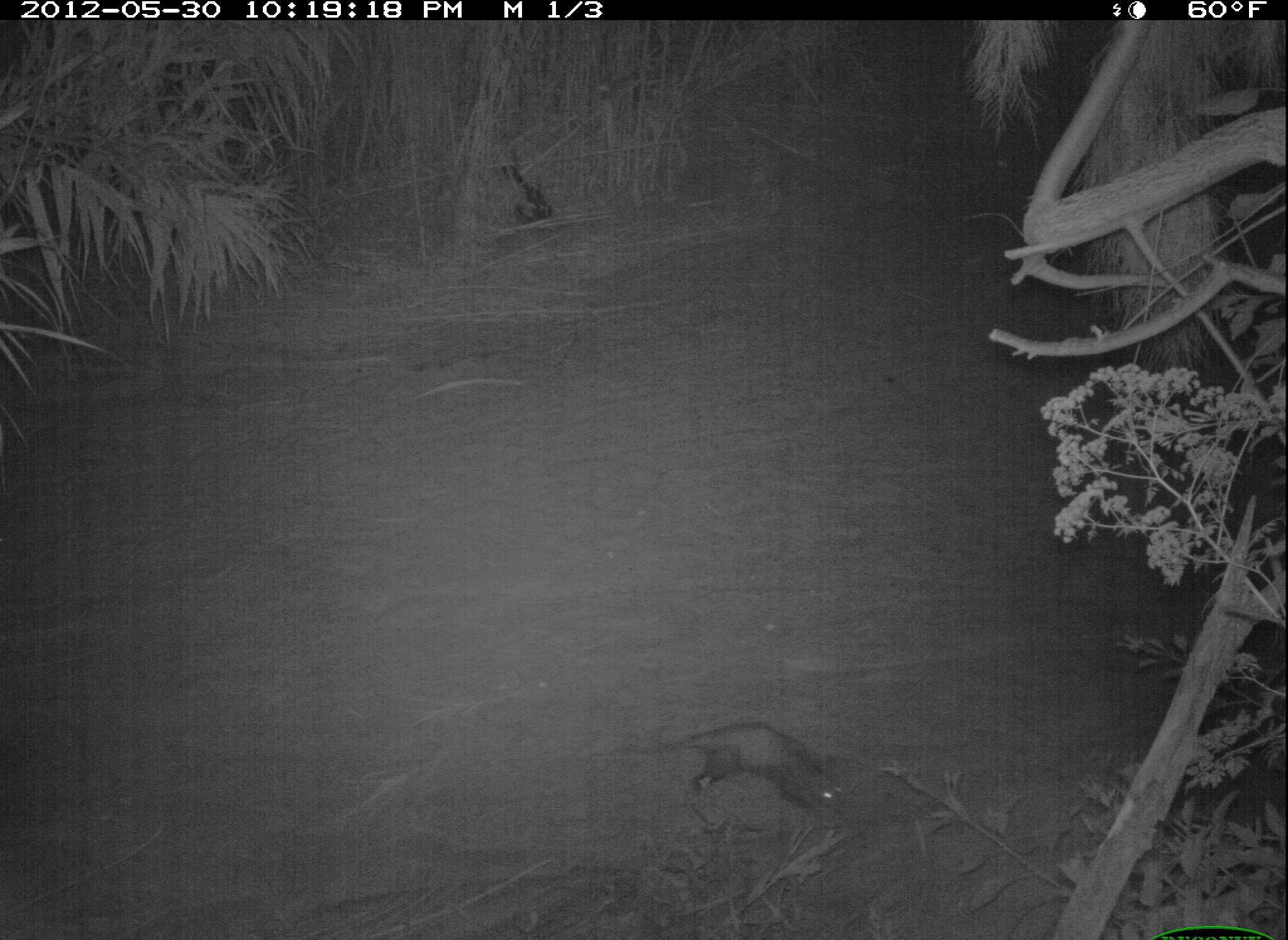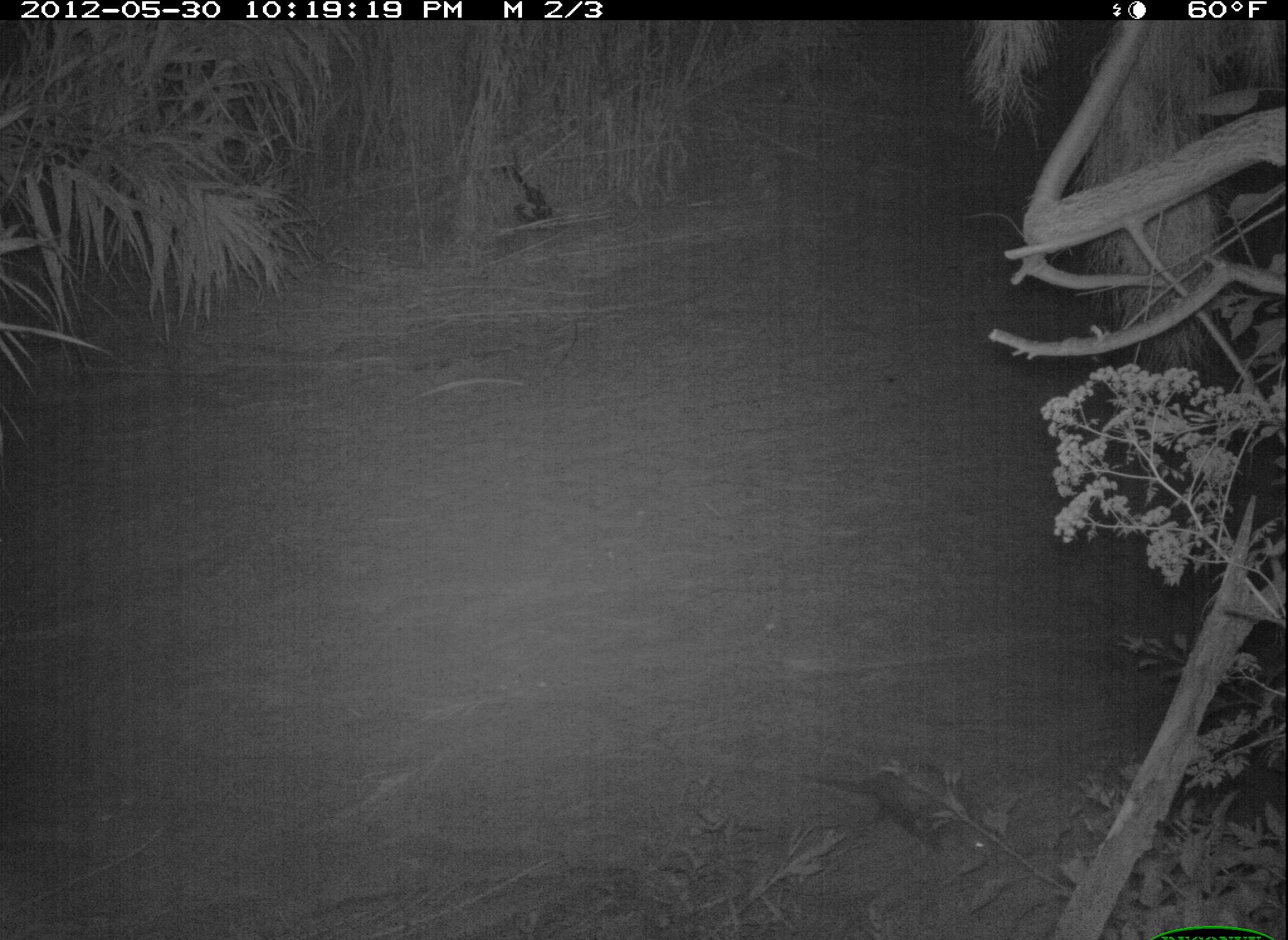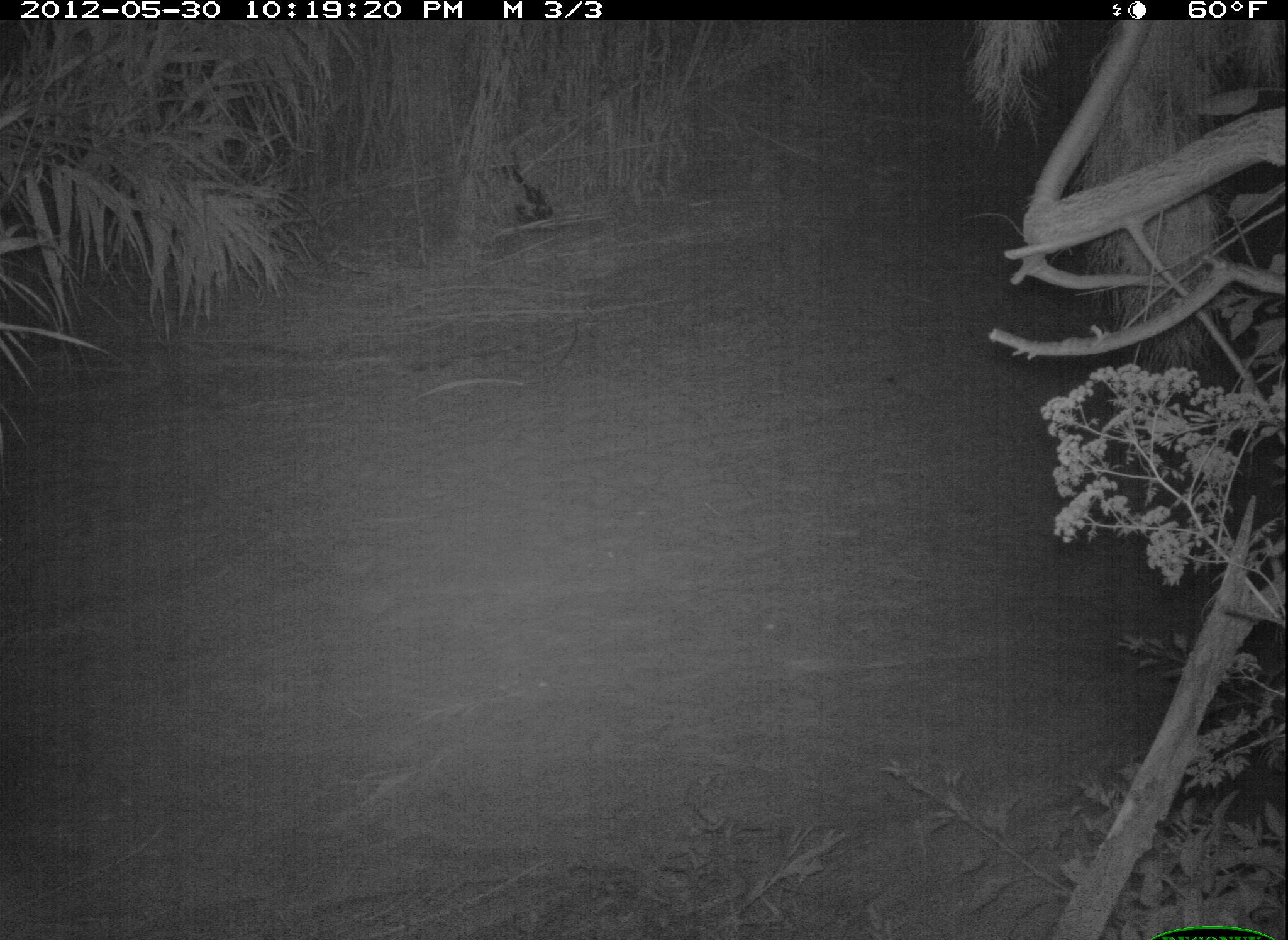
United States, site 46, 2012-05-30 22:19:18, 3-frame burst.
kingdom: Animalia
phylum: Chordata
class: Mammalia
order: Didelphimorphia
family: Didelphidae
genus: Didelphis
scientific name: Didelphis virginiana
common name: virginia opossum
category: opossum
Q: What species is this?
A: Opossum (virginia opossum) (Didelphis virginiana).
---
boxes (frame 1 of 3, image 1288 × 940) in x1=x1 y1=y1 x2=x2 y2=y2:
opossum: x1=626 y1=717 x2=861 y2=823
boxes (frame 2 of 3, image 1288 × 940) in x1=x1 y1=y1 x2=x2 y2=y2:
opossum: x1=808 y1=743 x2=1006 y2=883